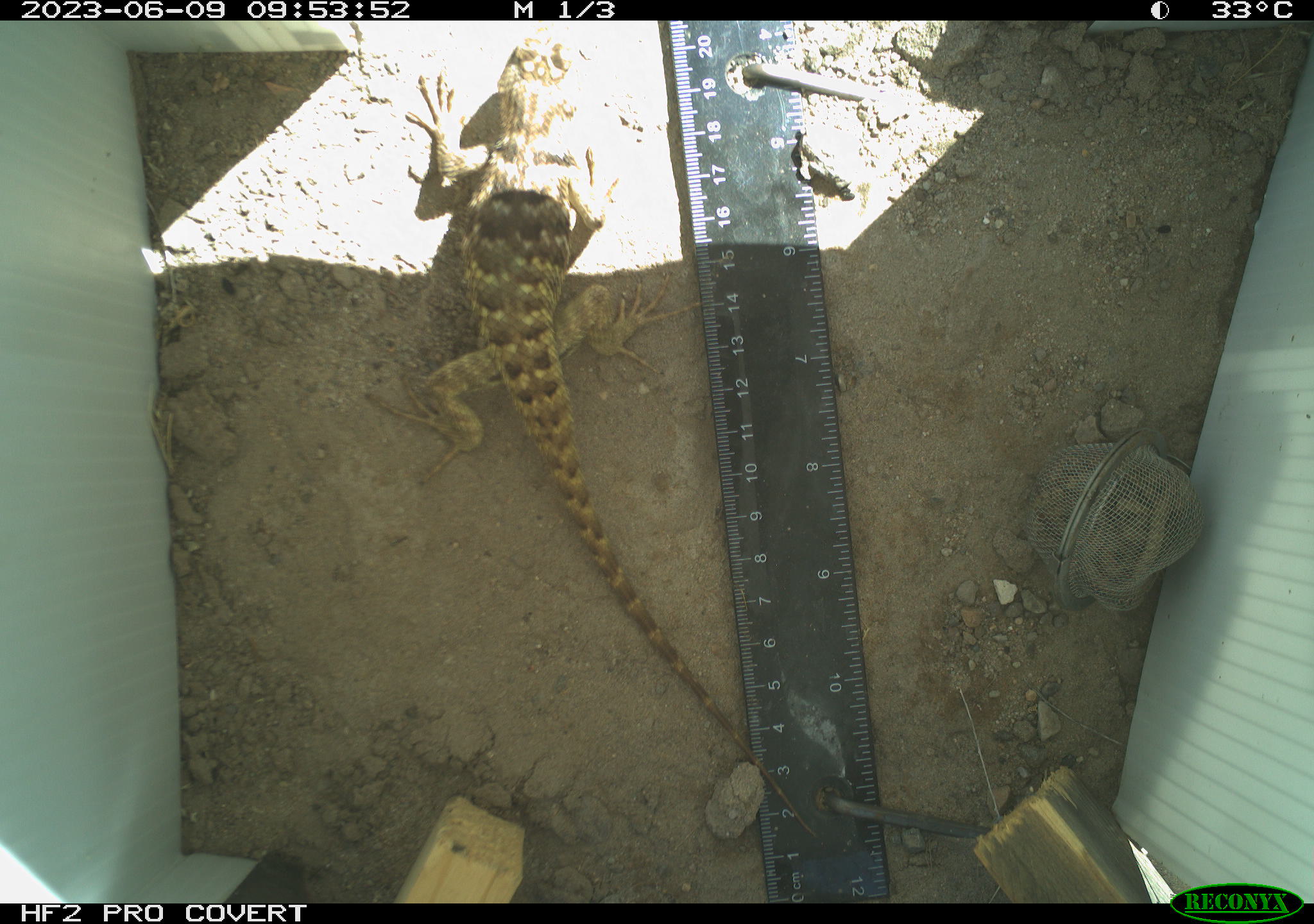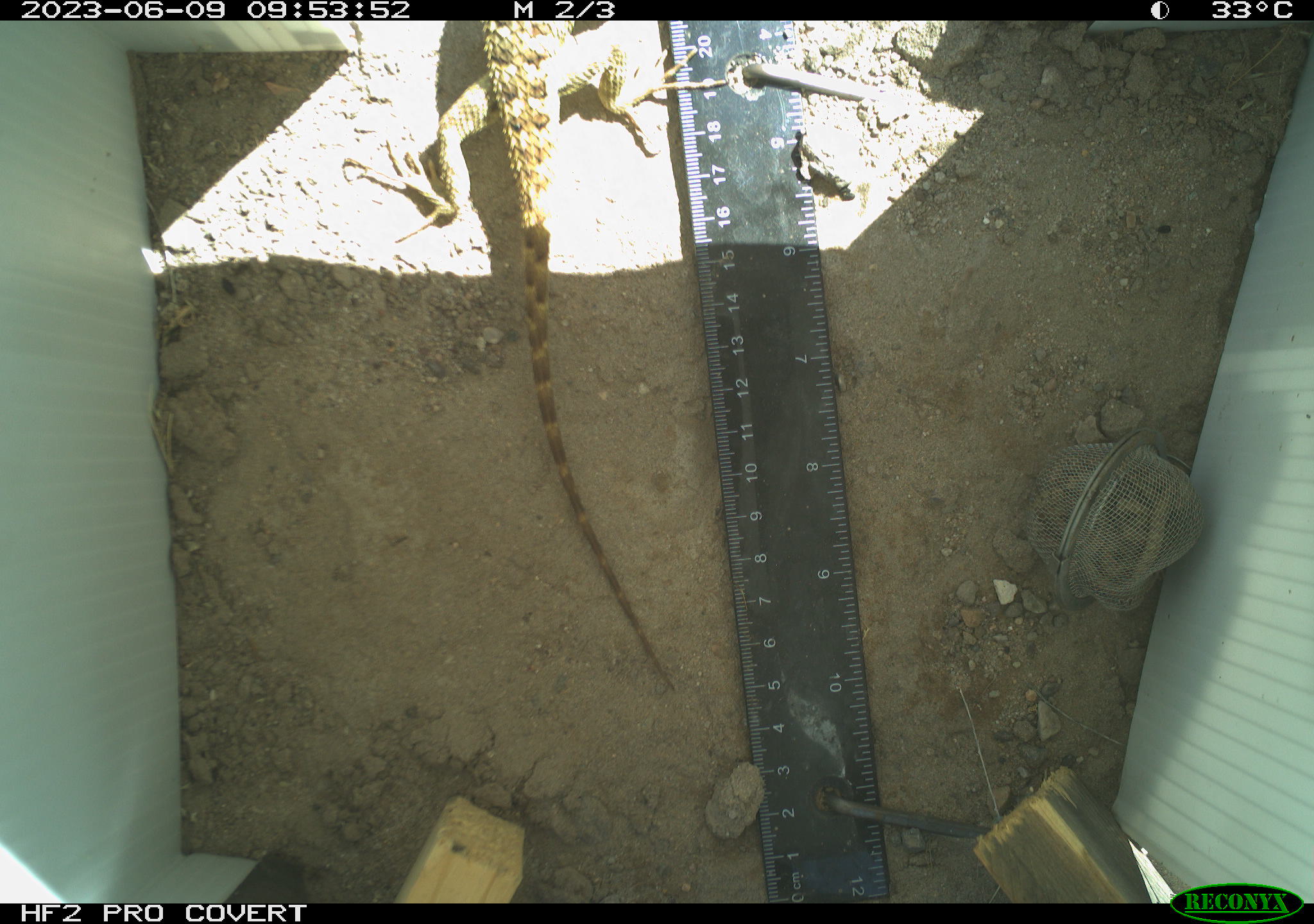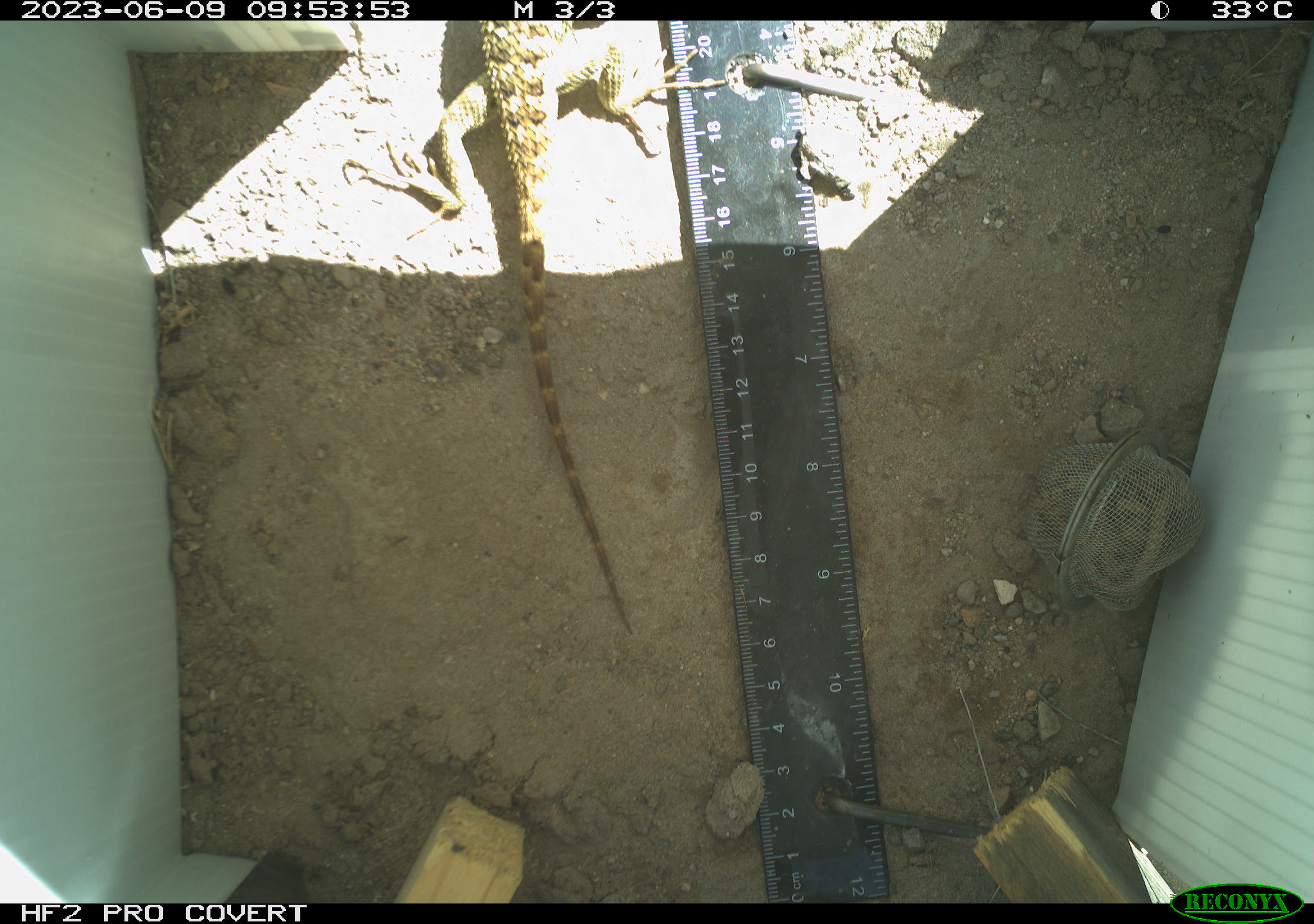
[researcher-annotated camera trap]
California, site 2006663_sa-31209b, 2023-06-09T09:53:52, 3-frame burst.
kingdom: Animalia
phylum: Chordata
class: Reptilia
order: Squamata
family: Phrynosomatidae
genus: Sceloporus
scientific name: Sceloporus uniformis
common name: yellow-backed spiny lizard